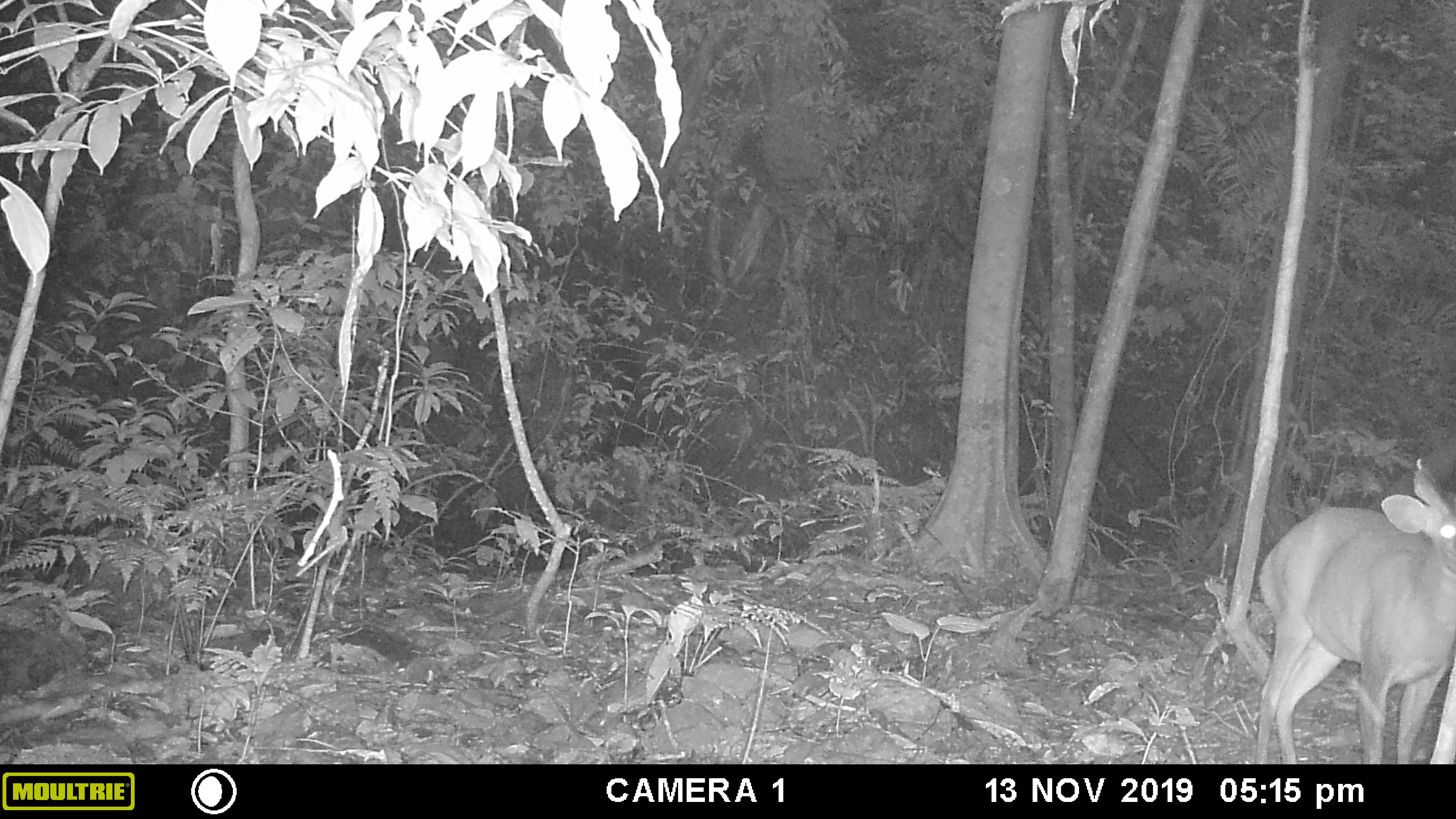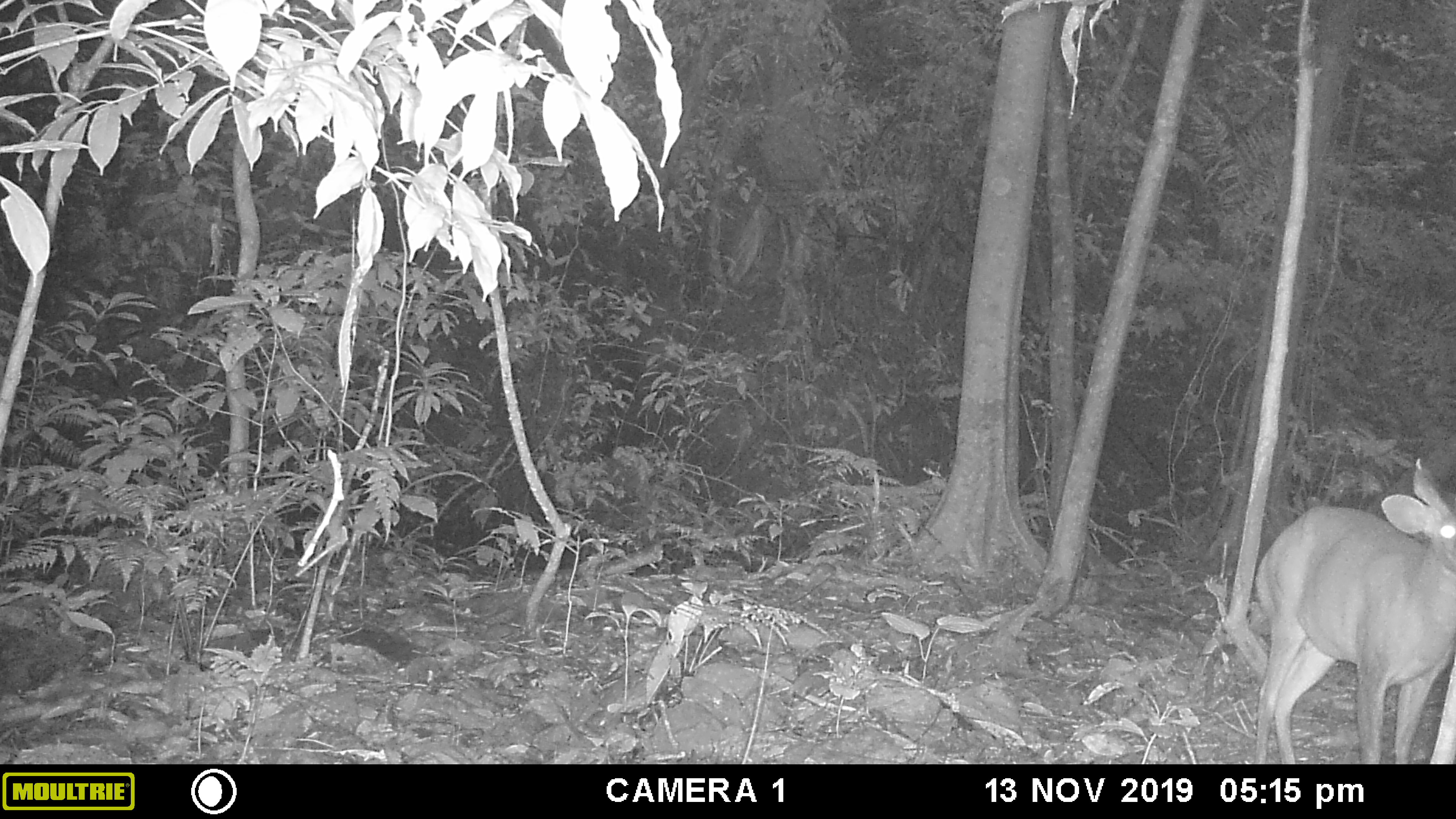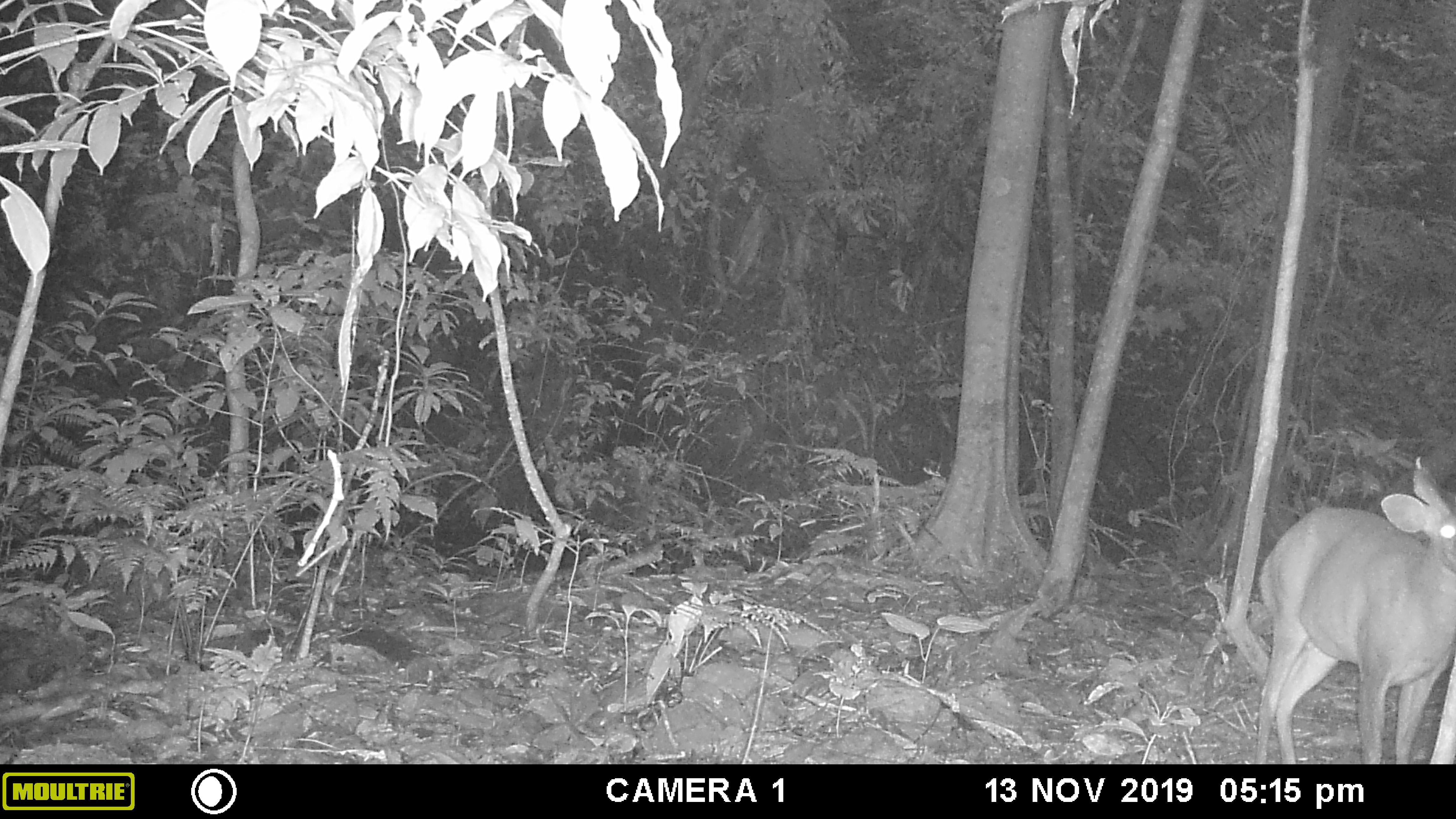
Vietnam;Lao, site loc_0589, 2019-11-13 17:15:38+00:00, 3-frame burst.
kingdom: Animalia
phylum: Chordata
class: Mammalia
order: Artiodactyla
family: Cervidae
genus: Muntiacus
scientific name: Muntiacus muntjak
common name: red muntjac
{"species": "red muntjac (Muntiacus muntjak)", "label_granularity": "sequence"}